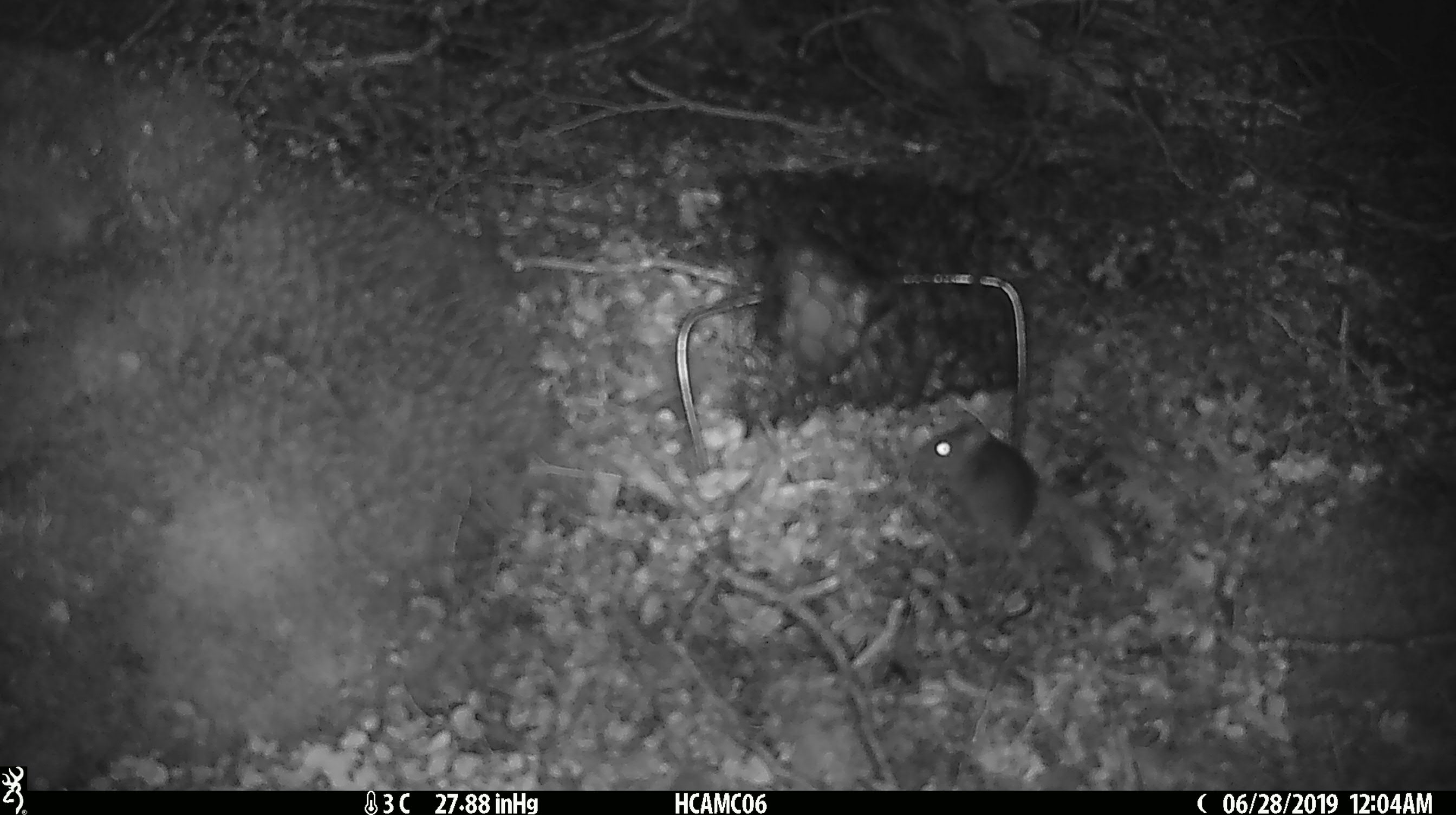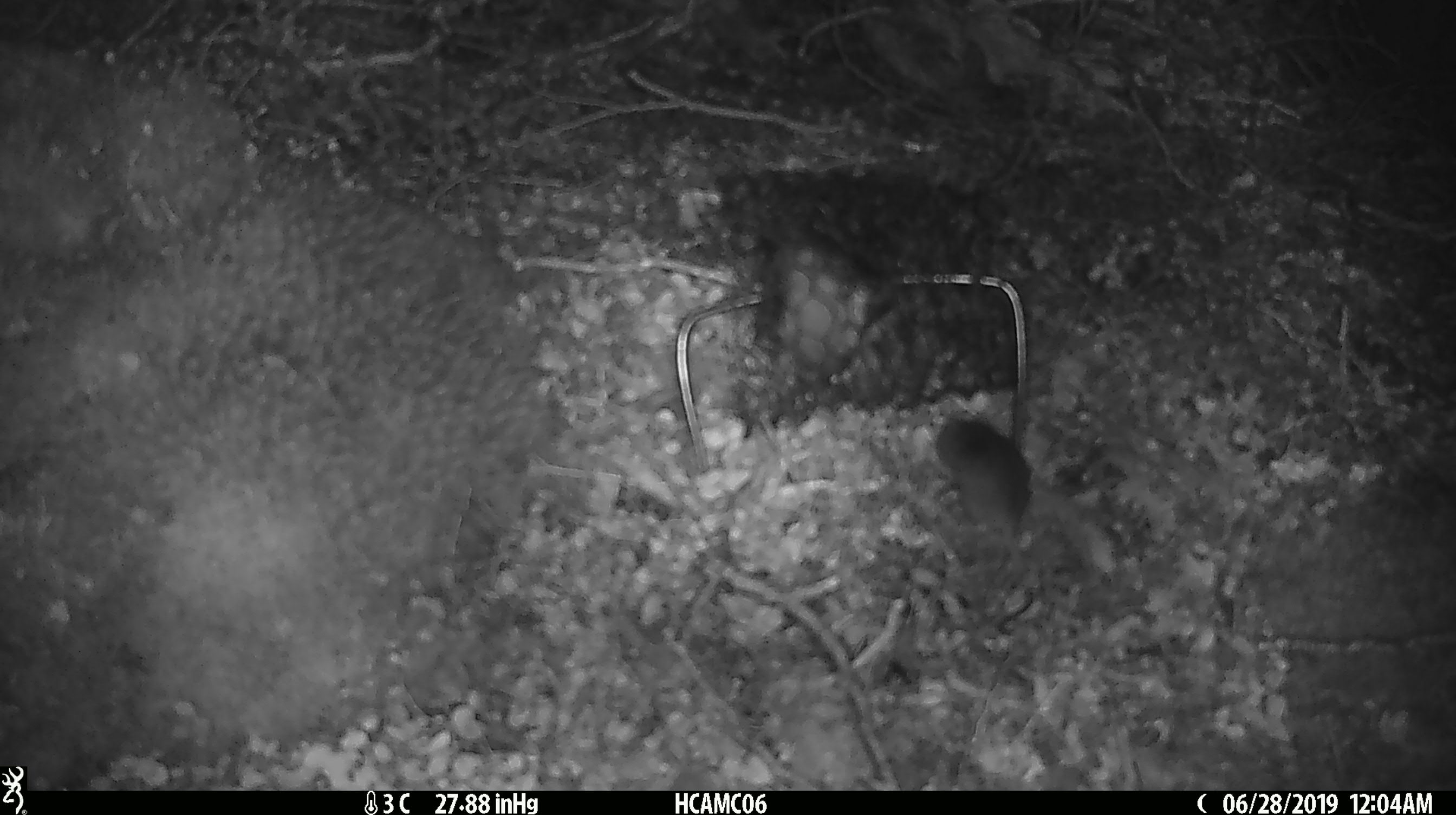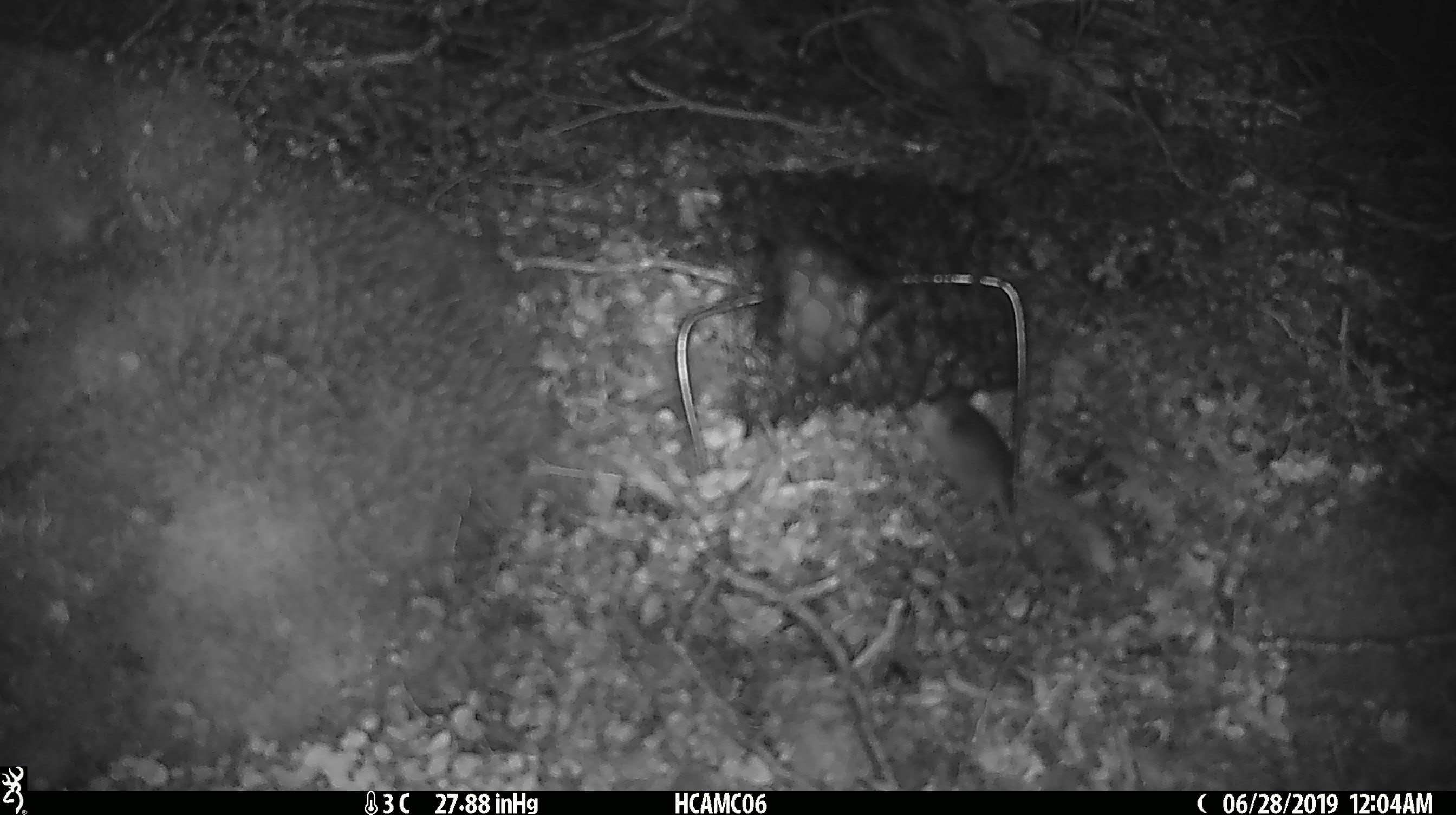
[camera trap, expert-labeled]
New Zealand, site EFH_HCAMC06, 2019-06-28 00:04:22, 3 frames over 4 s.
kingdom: Animalia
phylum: Chordata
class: Mammalia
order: Rodentia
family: Muridae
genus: Mus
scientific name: Mus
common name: mouse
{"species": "mouse (Mus)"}